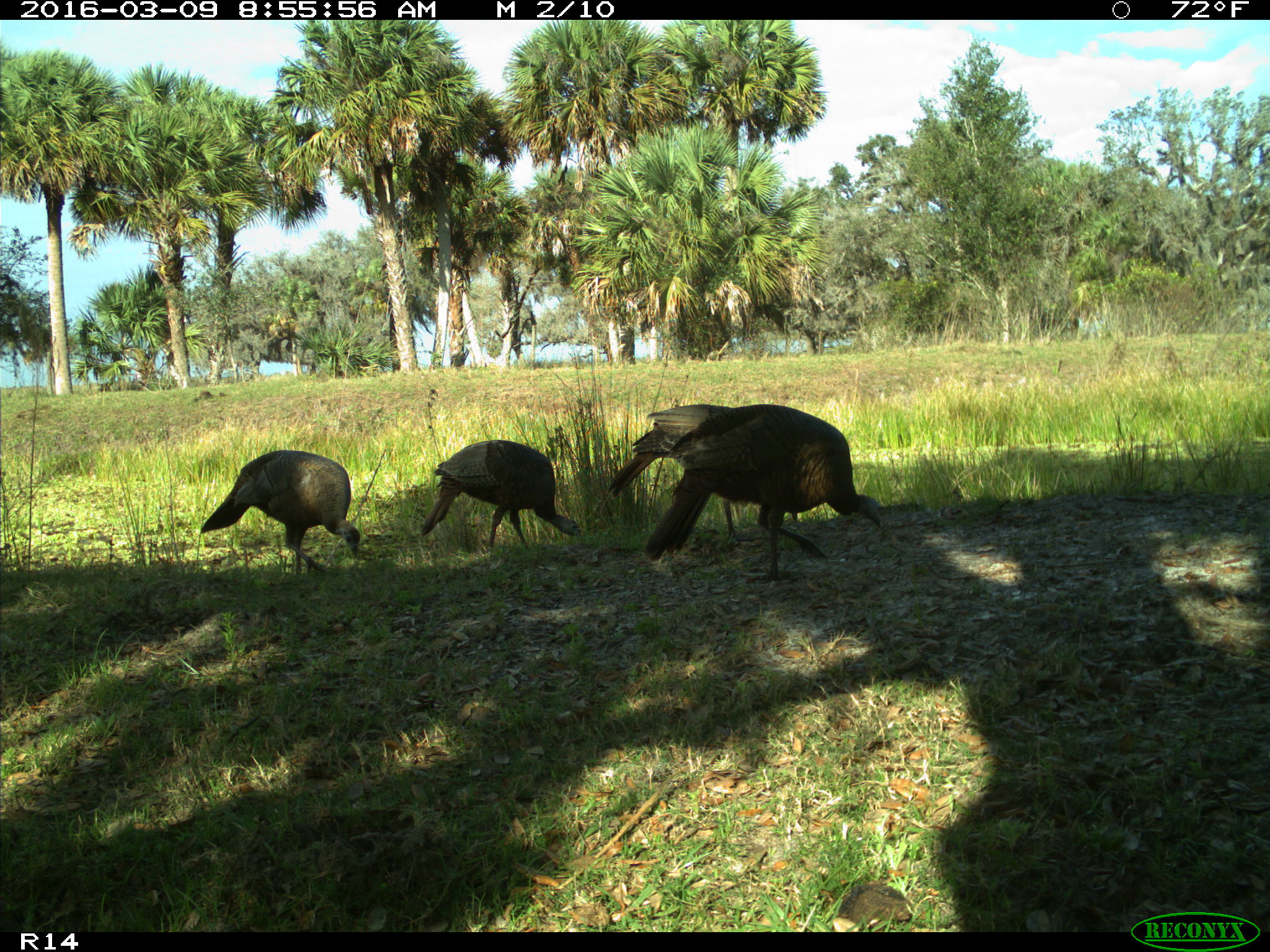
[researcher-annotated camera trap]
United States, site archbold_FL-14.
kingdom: Animalia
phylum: Chordata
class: Aves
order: Galliformes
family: Phasianidae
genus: Meleagris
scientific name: Meleagris gallopavo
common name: wild turkey